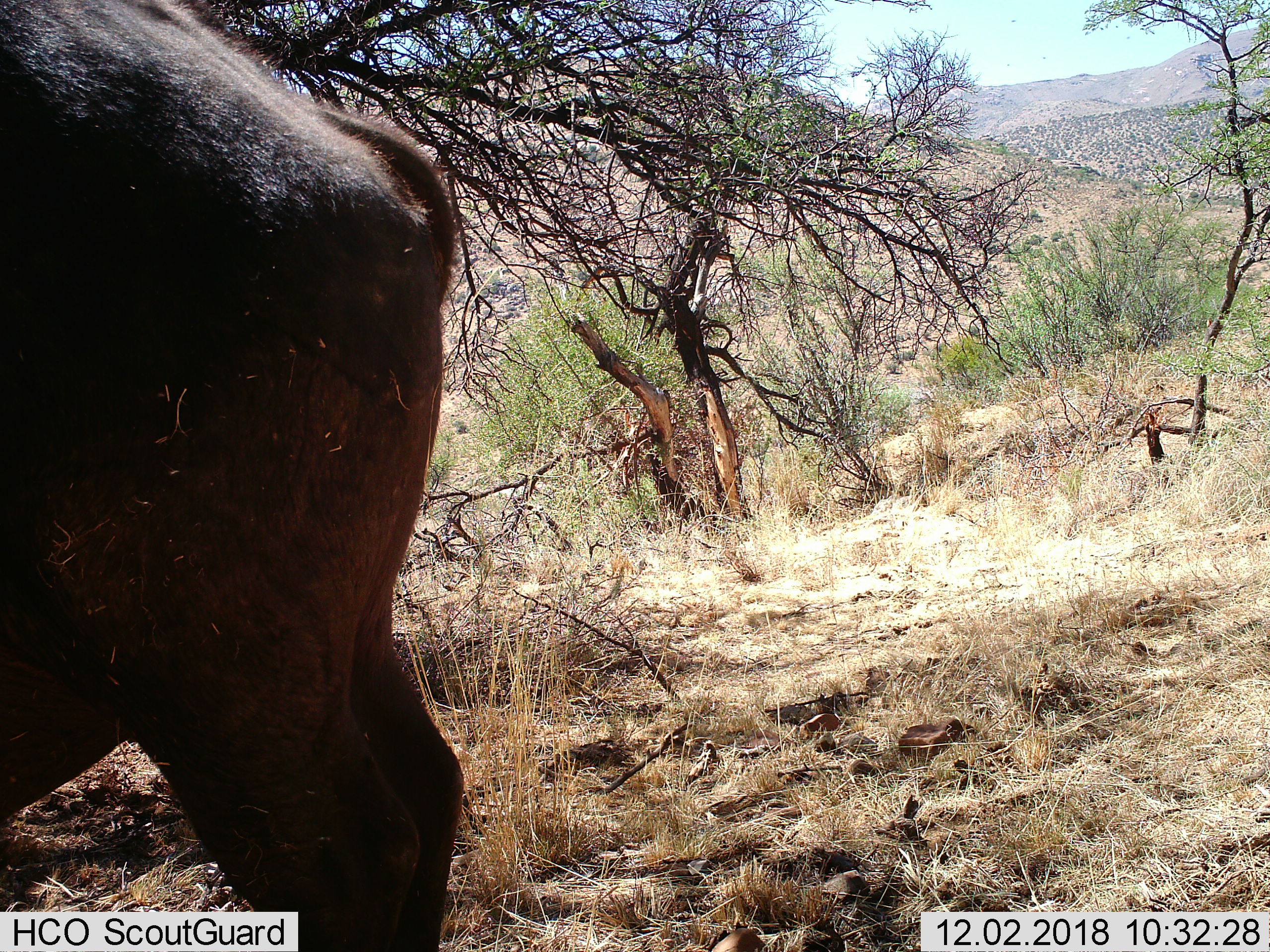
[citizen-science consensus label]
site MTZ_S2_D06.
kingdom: Animalia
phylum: Chordata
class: Mammalia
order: Artiodactyla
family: Bovidae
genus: Syncerus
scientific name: Syncerus caffer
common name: african buffalo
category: buffalo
Buffalo (african buffalo) (Syncerus caffer), count 1. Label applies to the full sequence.